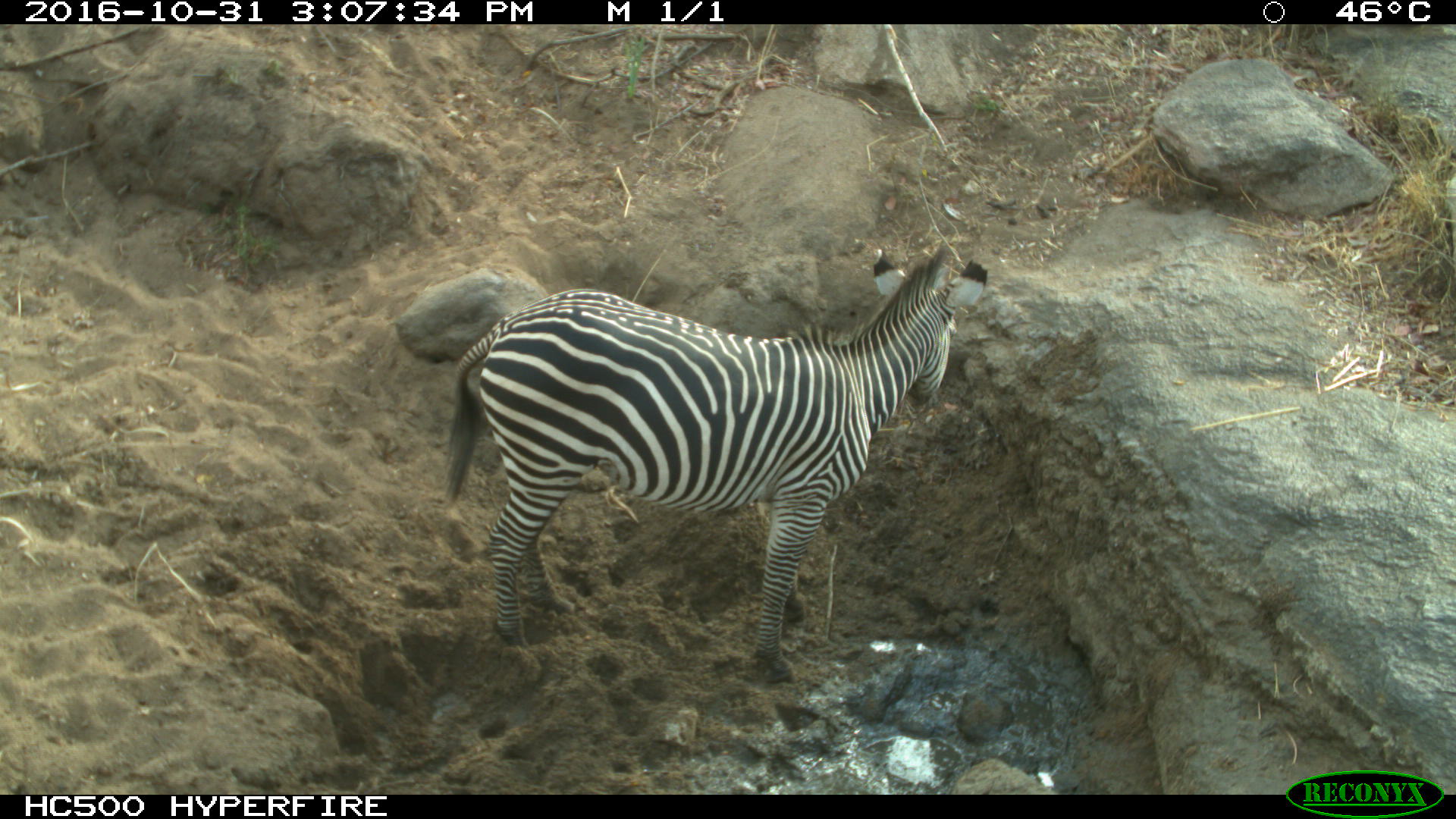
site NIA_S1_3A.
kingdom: Animalia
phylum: Chordata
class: Mammalia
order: Perissodactyla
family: Equidae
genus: Equus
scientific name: Equus quagga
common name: plains zebra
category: zebraplains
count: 1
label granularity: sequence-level